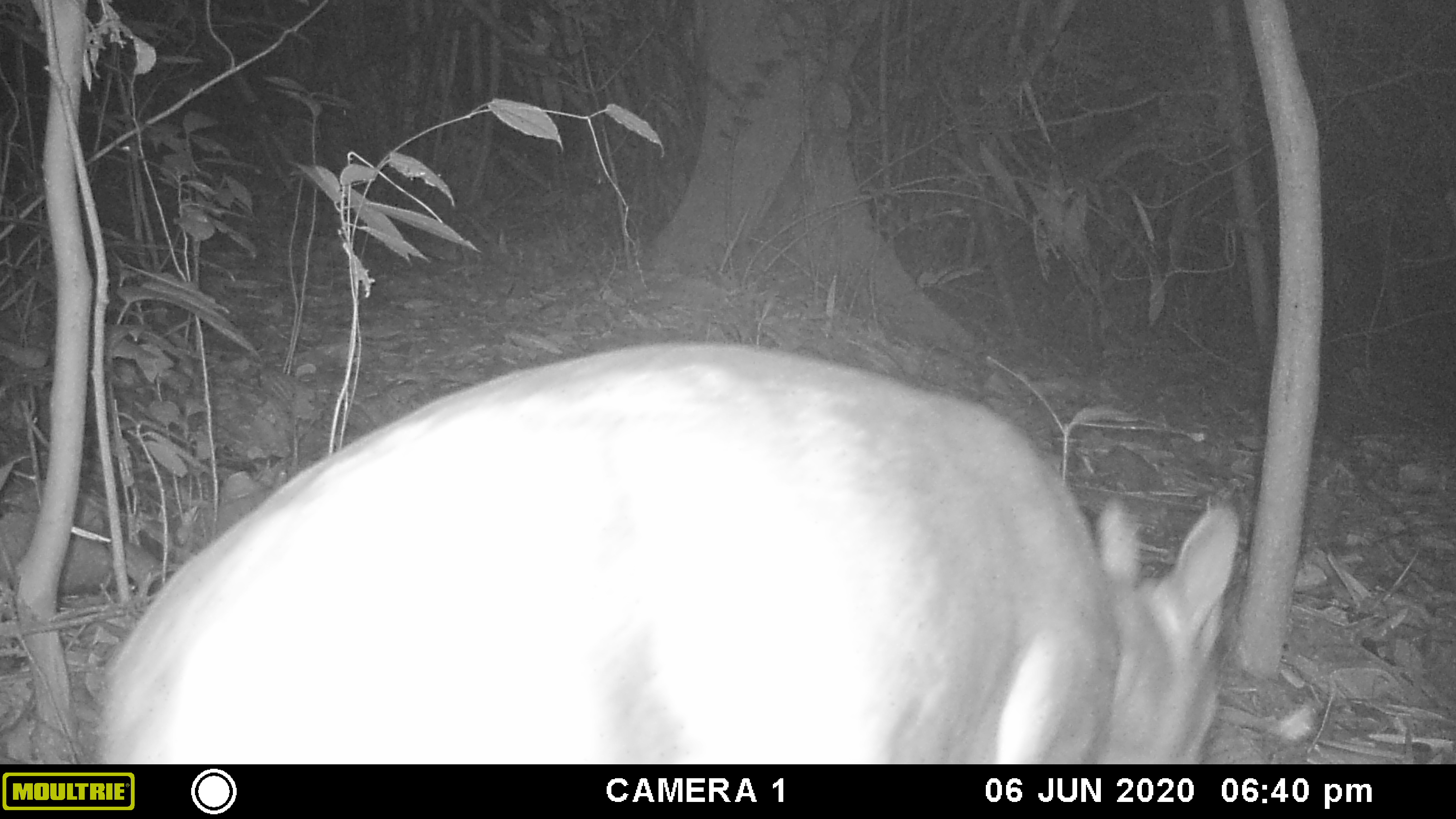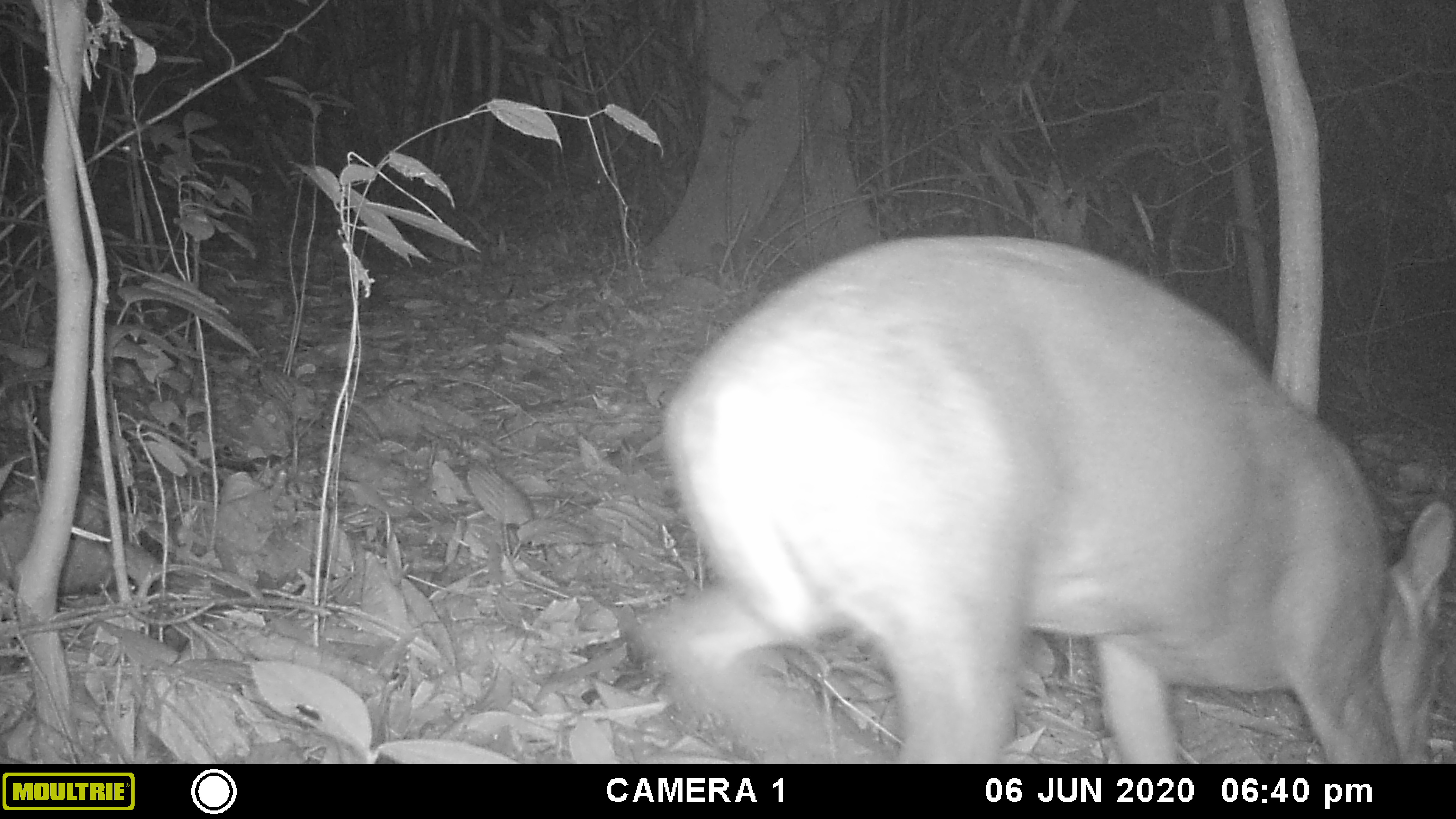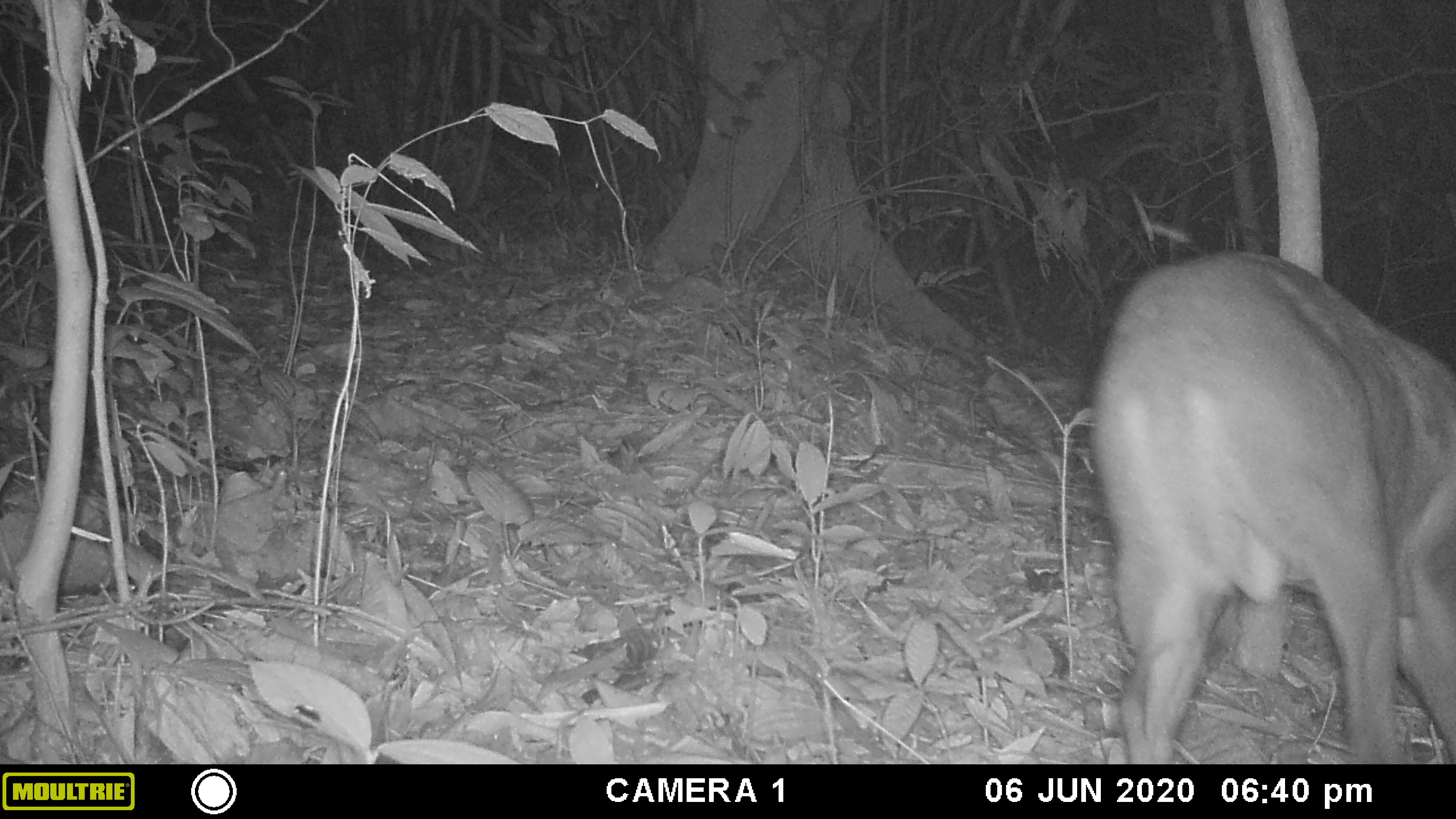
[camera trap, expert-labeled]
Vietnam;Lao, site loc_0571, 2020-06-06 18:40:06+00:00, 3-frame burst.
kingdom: Animalia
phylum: Chordata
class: Mammalia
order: Artiodactyla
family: Cervidae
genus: Muntiacus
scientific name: Muntiacus rooseveltorum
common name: roosevelt's muntjac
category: roosevelts muntjac group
Roosevelts muntjac group (roosevelt's muntjac) (Muntiacus rooseveltorum). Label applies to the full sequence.